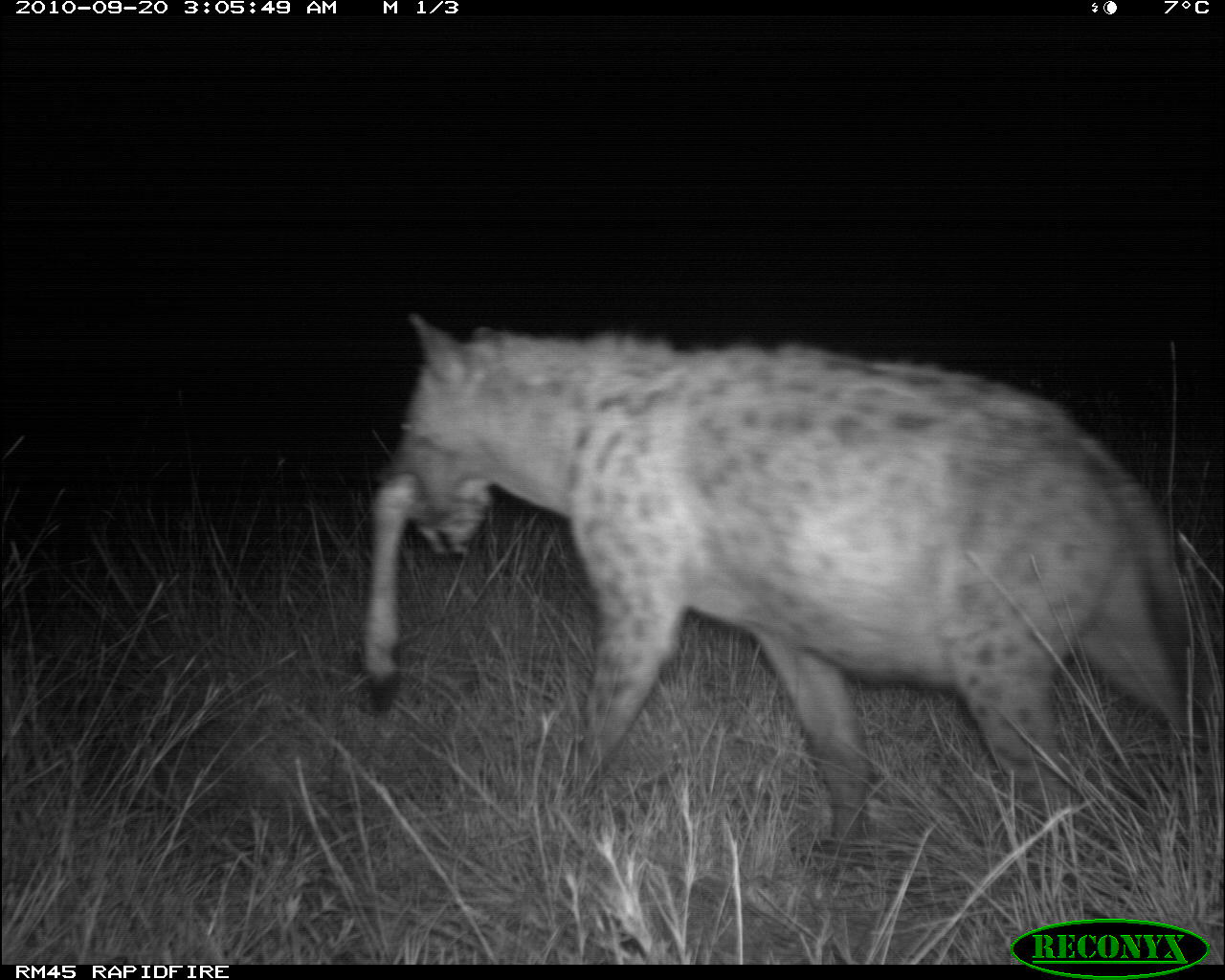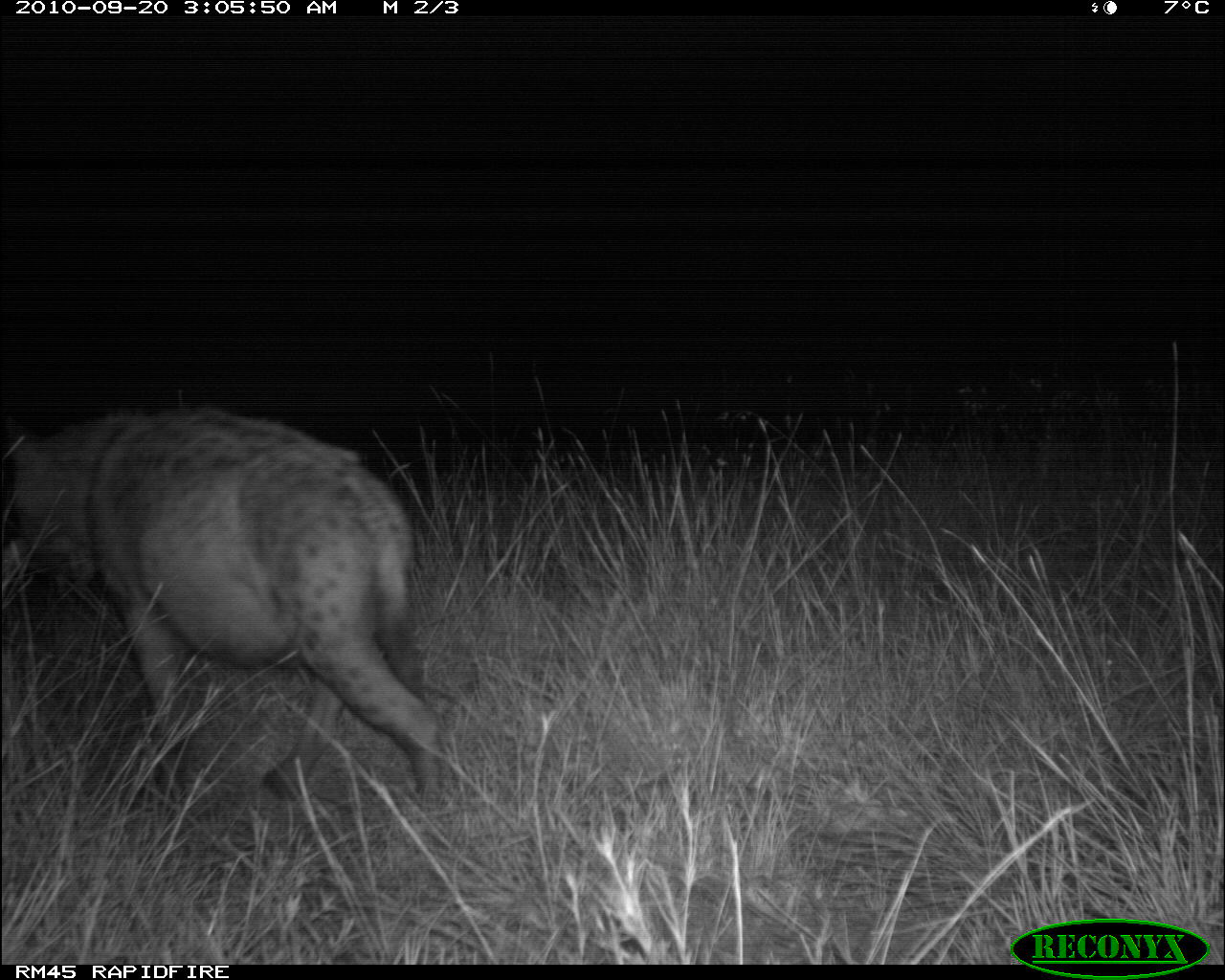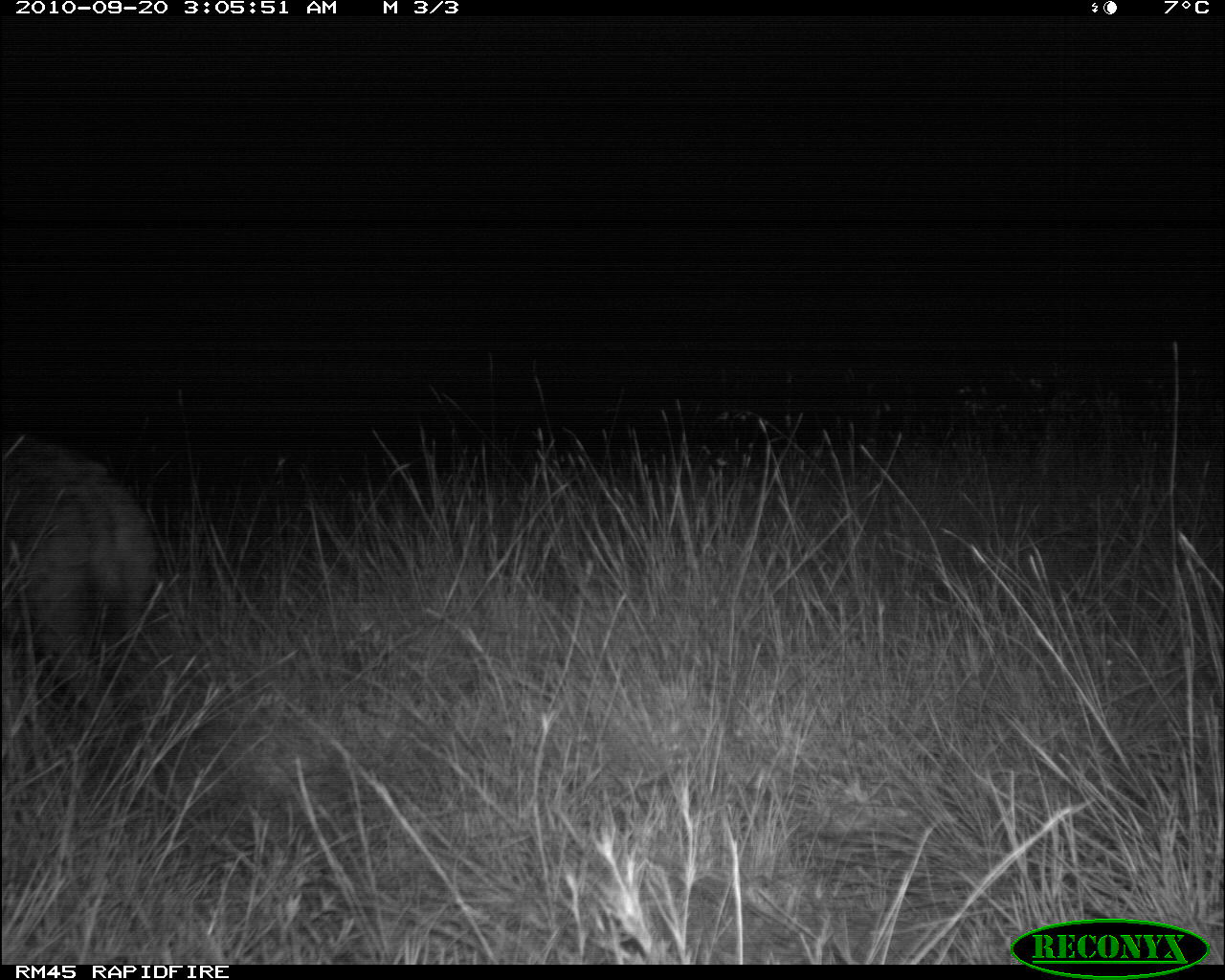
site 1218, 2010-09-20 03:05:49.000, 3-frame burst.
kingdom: Animalia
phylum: Chordata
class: Mammalia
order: Carnivora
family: Hyaenidae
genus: Crocuta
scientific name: Crocuta crocuta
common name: spotted hyena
Crocuta crocuta (spotted hyena), count 1.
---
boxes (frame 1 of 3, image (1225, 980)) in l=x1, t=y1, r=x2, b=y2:
crocuta crocuta: l=383, t=308, r=1225, b=877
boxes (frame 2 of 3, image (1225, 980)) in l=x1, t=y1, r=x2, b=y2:
crocuta crocuta: l=0, t=397, r=451, b=822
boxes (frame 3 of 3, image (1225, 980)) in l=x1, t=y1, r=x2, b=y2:
crocuta crocuta: l=0, t=442, r=161, b=734